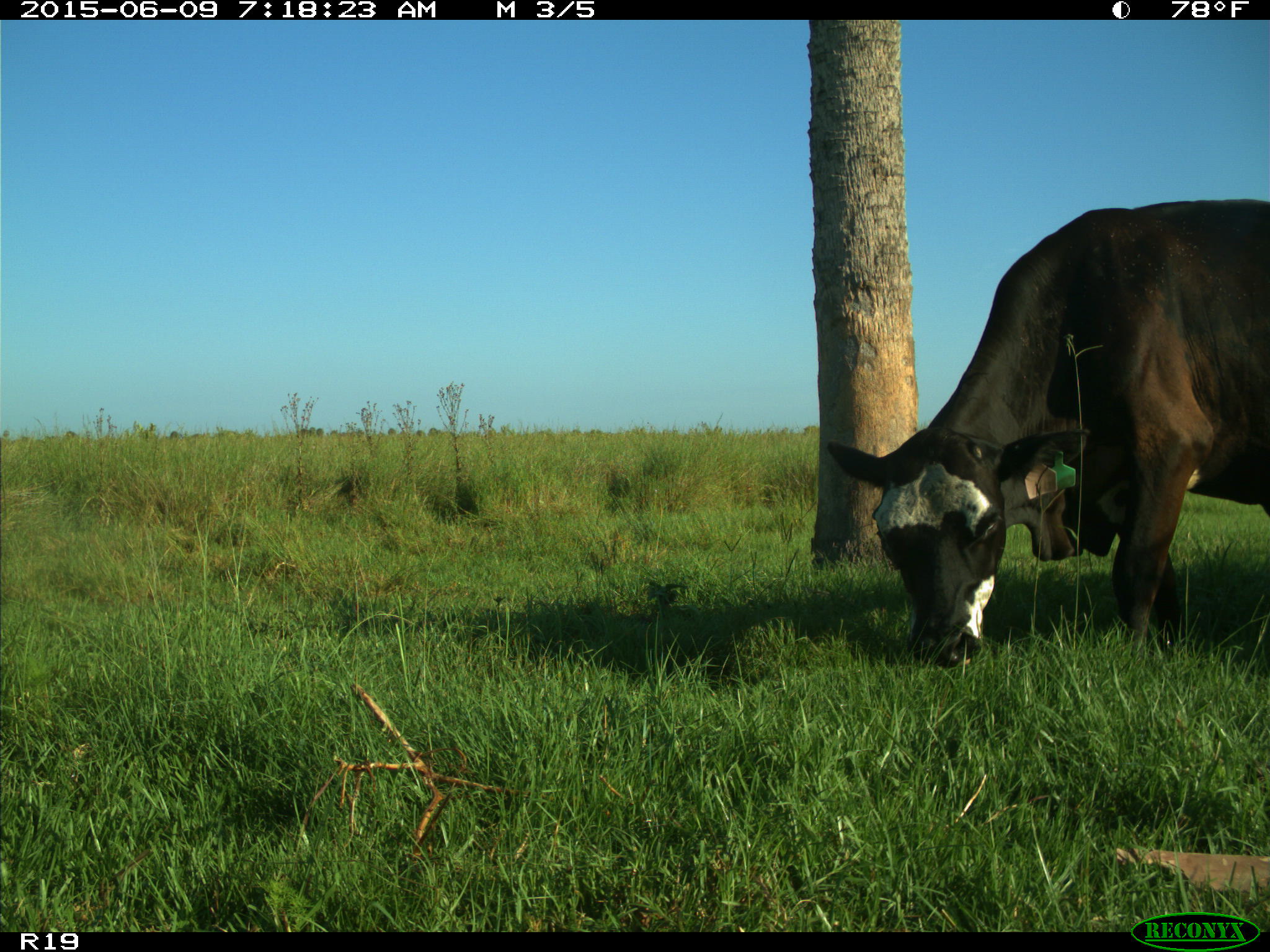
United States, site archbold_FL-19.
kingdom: Animalia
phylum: Chordata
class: Mammalia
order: Artiodactyla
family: Bovidae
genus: Bos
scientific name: Bos taurus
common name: domestic cow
Bos taurus (domestic cow).